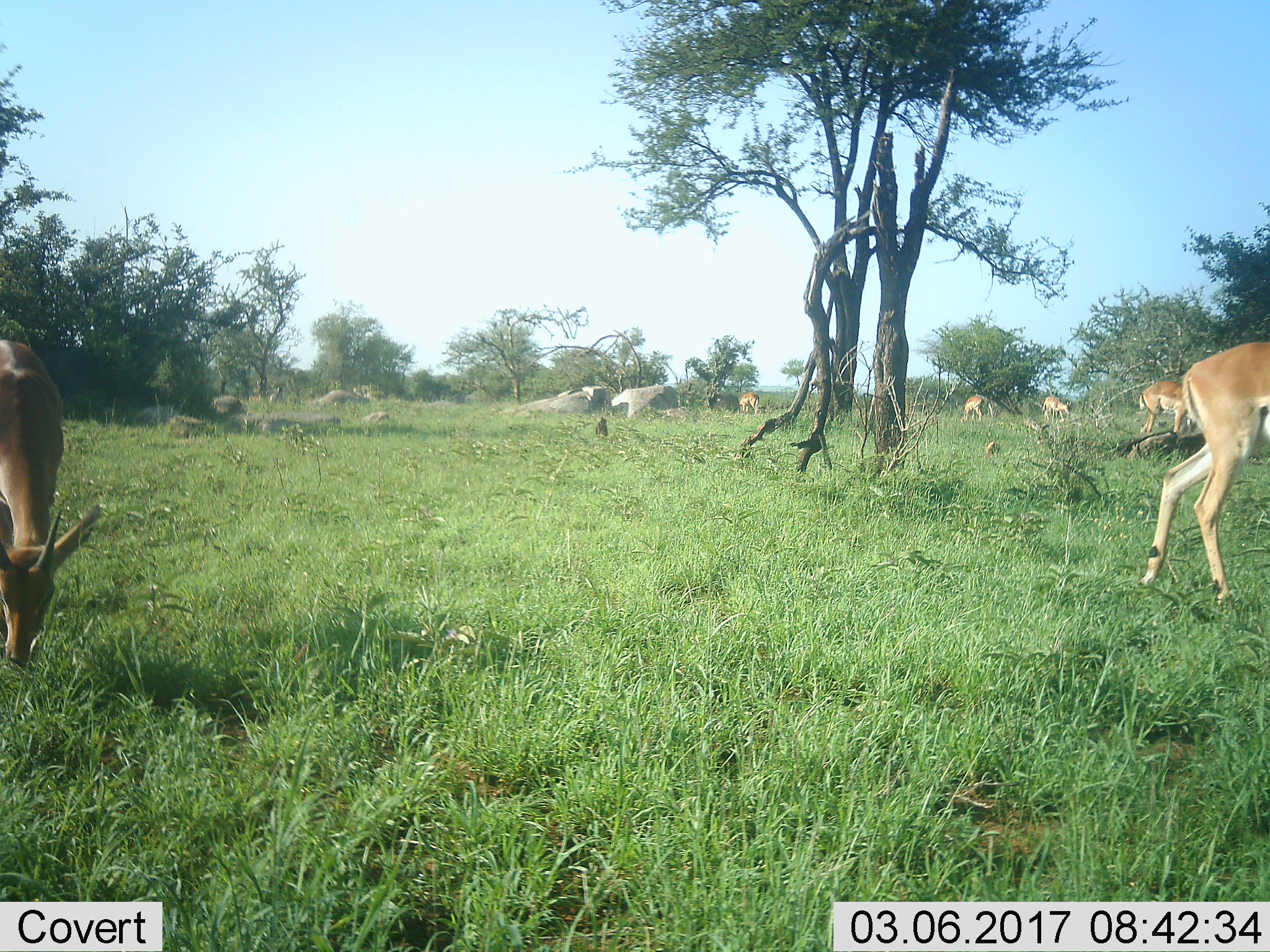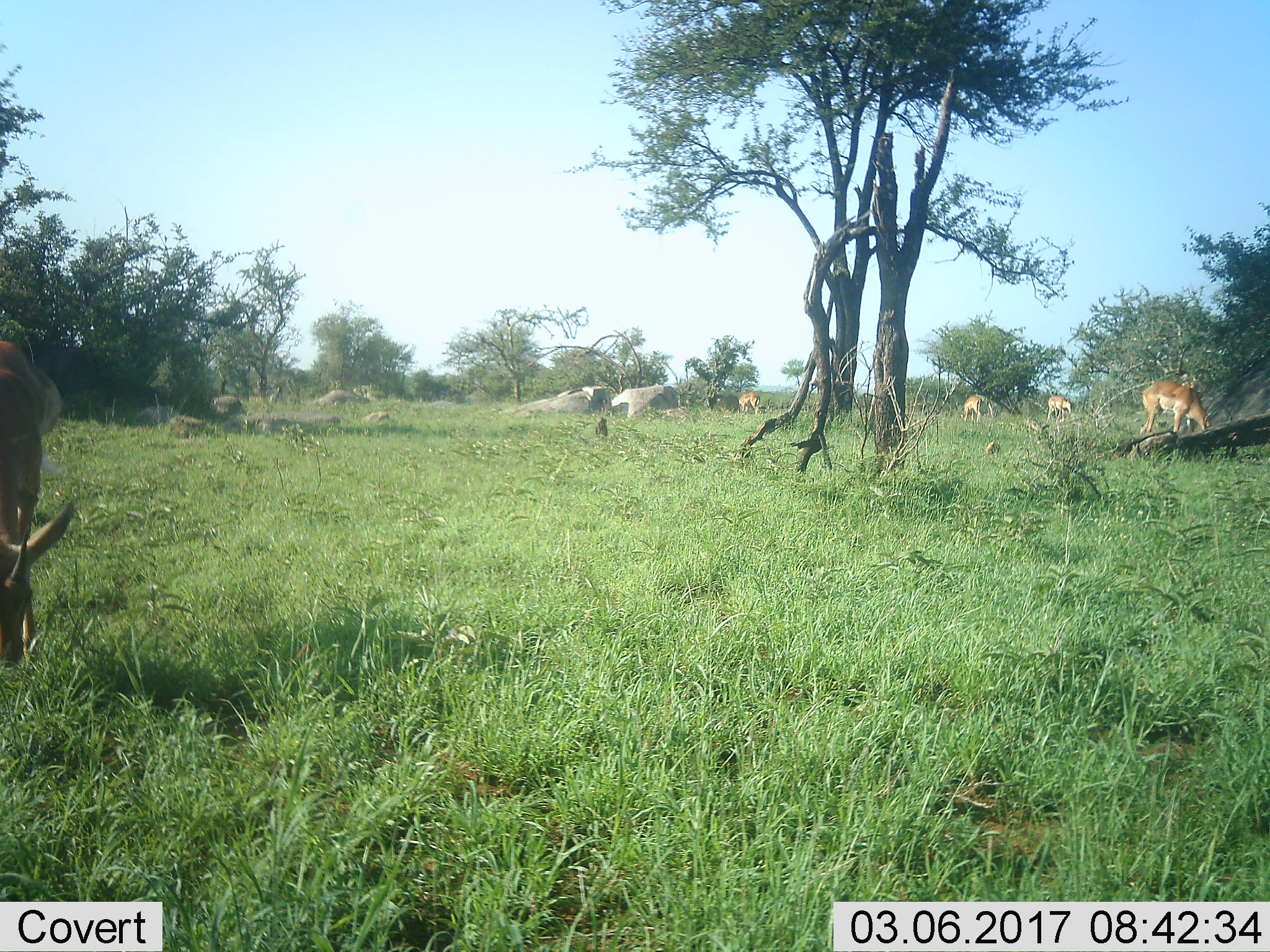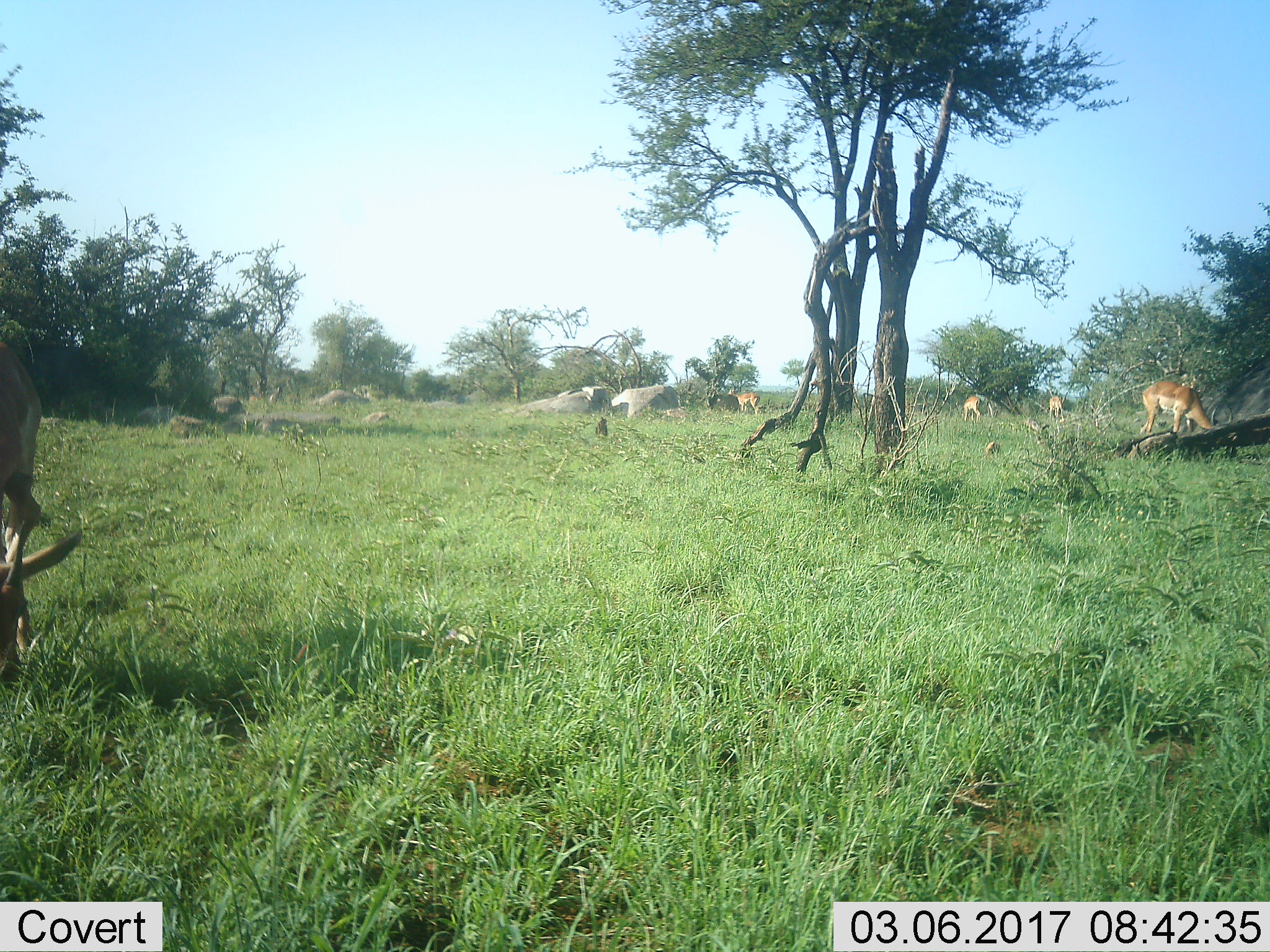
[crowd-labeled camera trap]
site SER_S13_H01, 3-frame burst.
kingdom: Animalia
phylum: Chordata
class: Mammalia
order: Artiodactyla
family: Bovidae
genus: Aepyceros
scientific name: Aepyceros melampus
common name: impala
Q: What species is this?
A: Impala (Aepyceros melampus).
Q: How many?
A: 6.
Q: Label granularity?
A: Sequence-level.